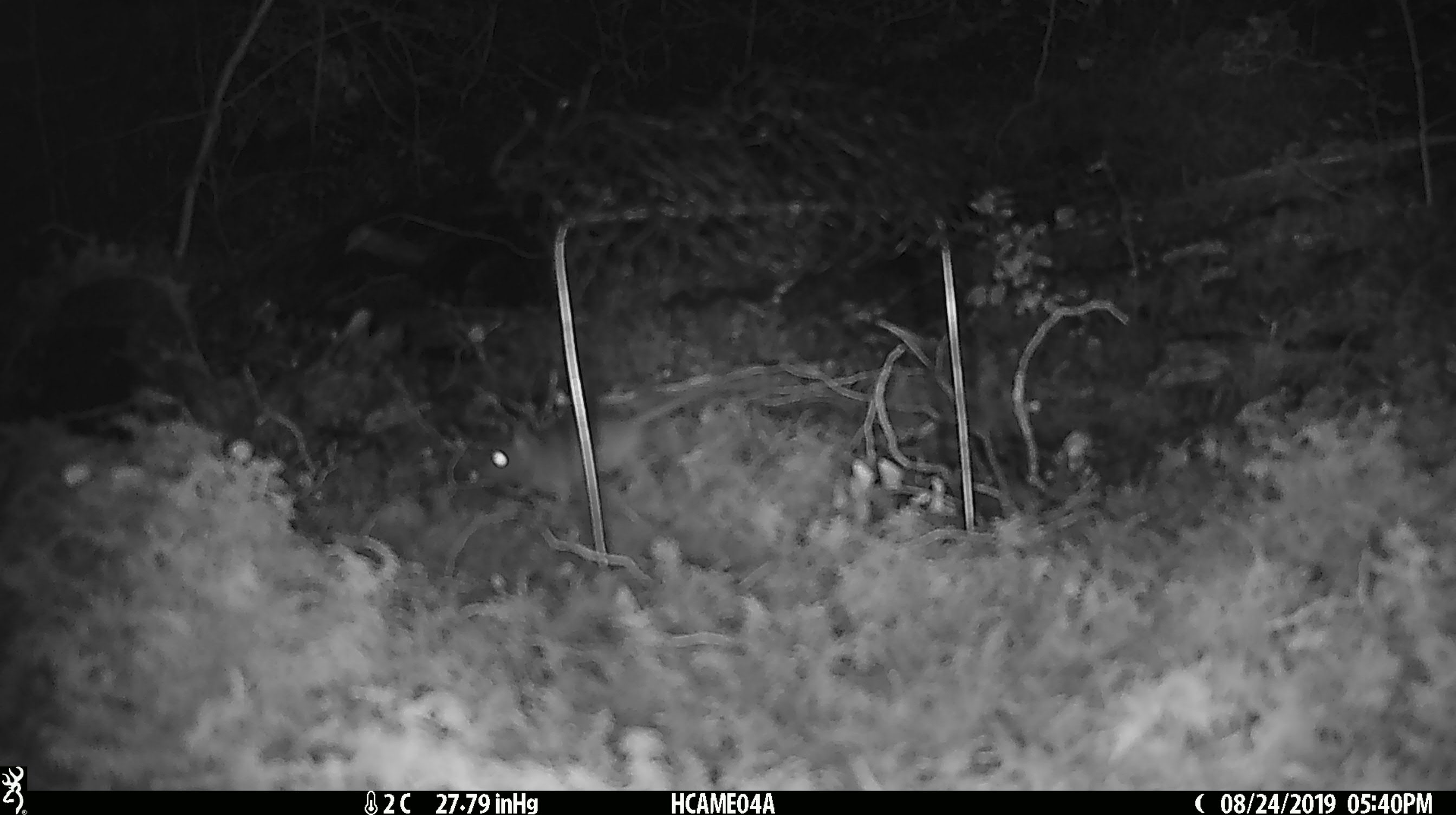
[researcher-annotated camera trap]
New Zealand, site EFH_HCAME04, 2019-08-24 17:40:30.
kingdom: Animalia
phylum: Chordata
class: Mammalia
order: Rodentia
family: Muridae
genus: Mus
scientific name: Mus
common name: mouse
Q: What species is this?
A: Mouse (Mus).